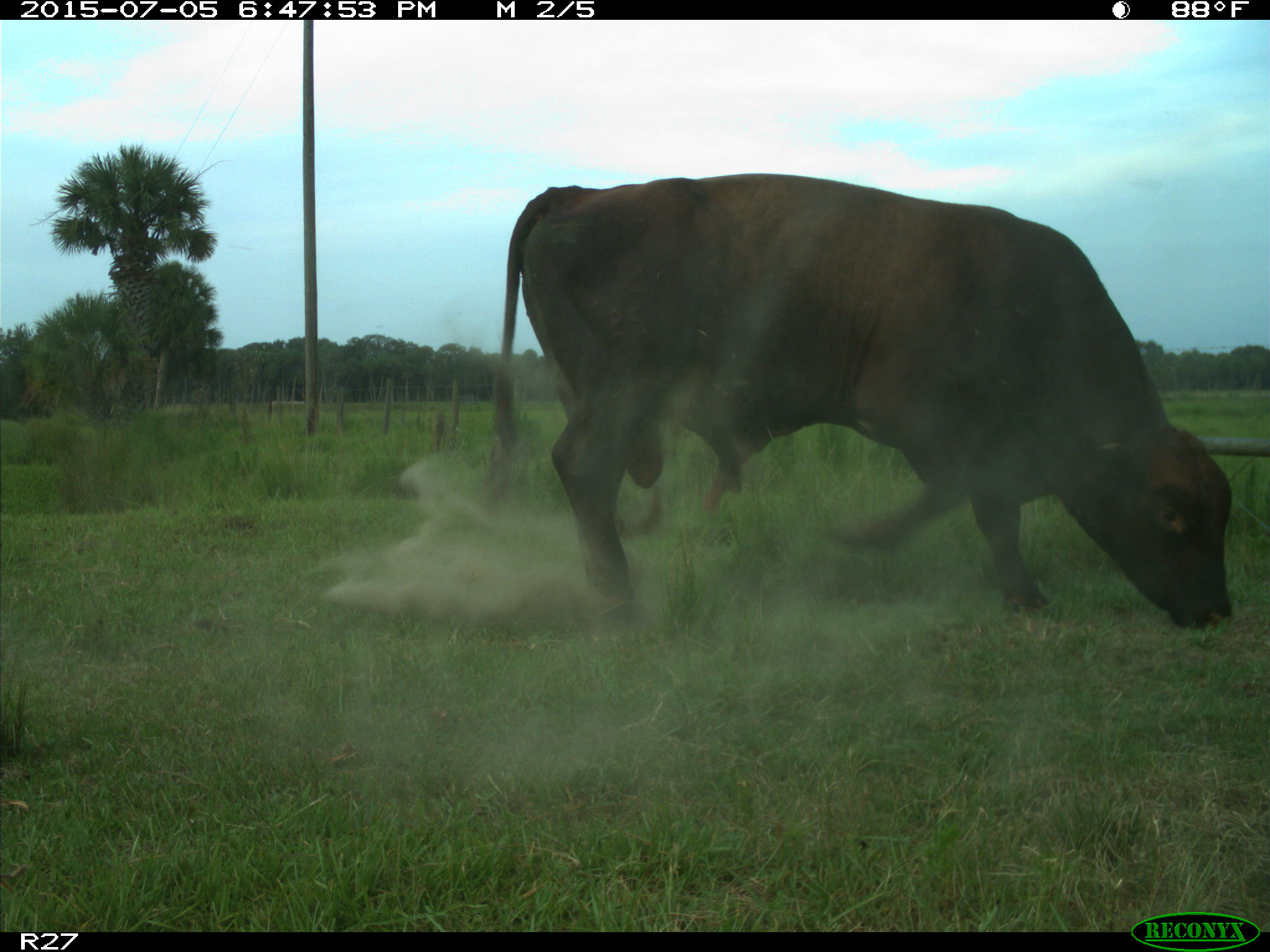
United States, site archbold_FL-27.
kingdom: Animalia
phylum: Chordata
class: Mammalia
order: Artiodactyla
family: Bovidae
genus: Bos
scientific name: Bos taurus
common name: domestic cow